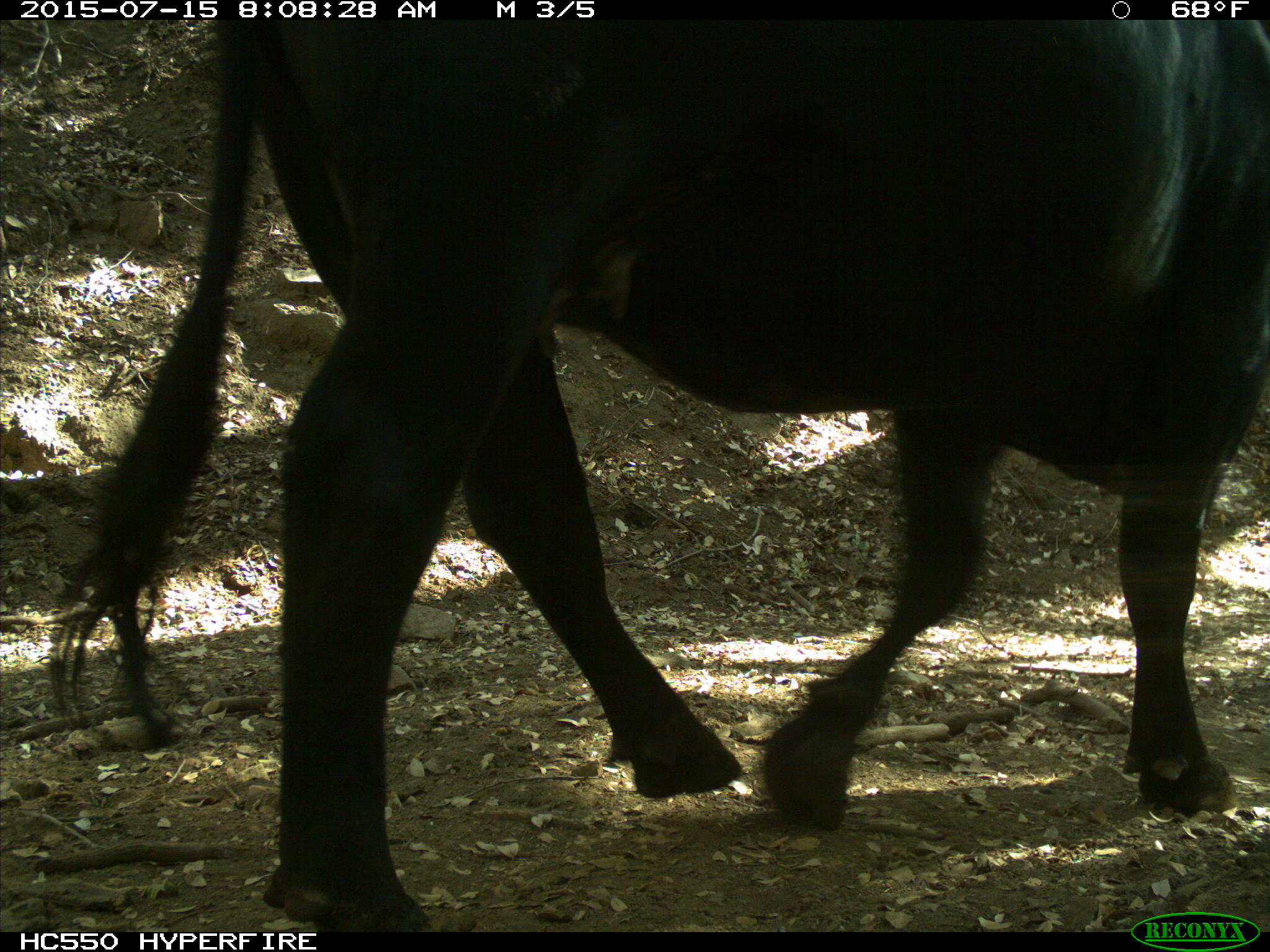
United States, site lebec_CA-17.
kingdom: Animalia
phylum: Chordata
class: Mammalia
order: Artiodactyla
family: Bovidae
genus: Bos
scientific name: Bos taurus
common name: domestic cow